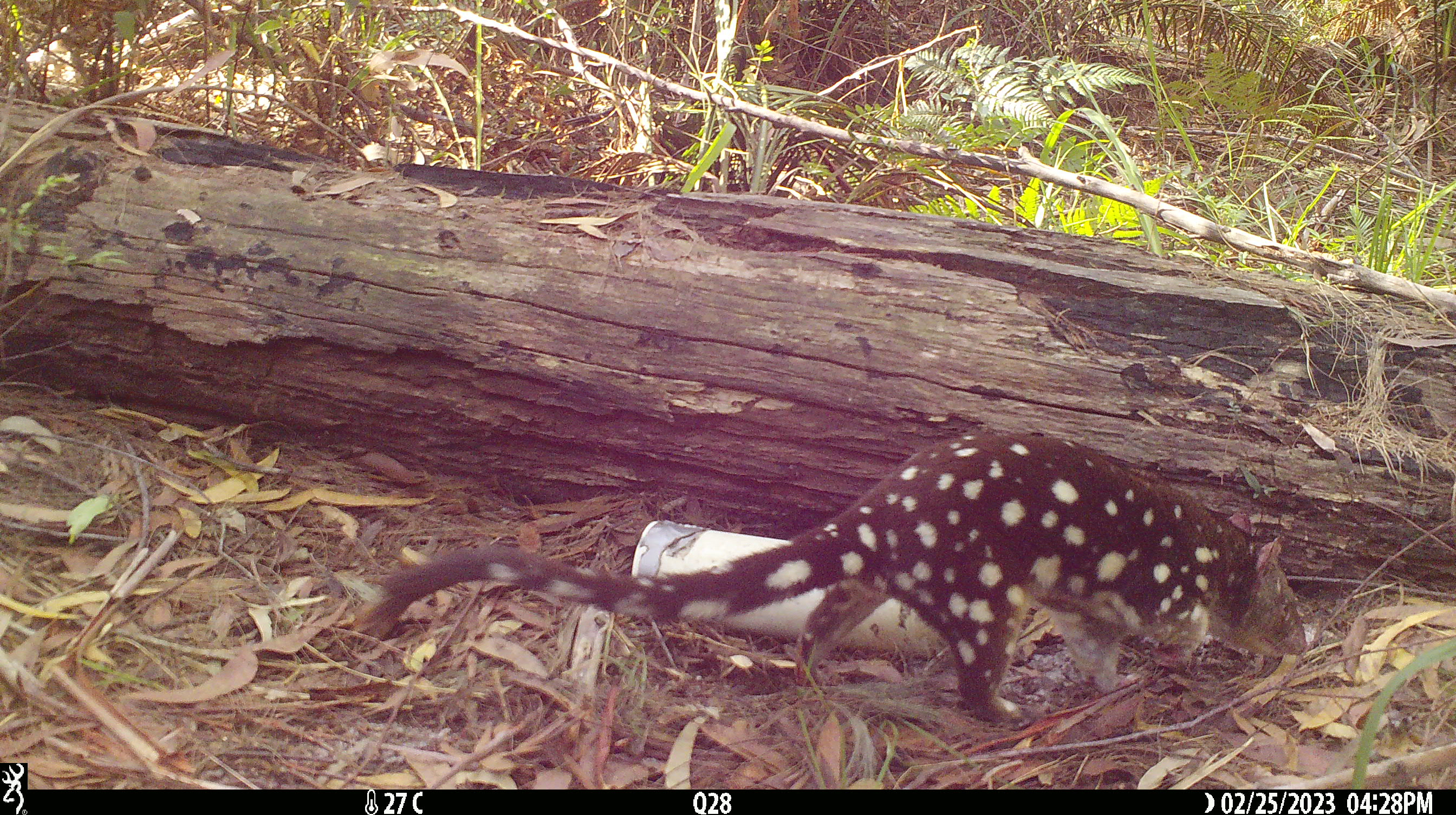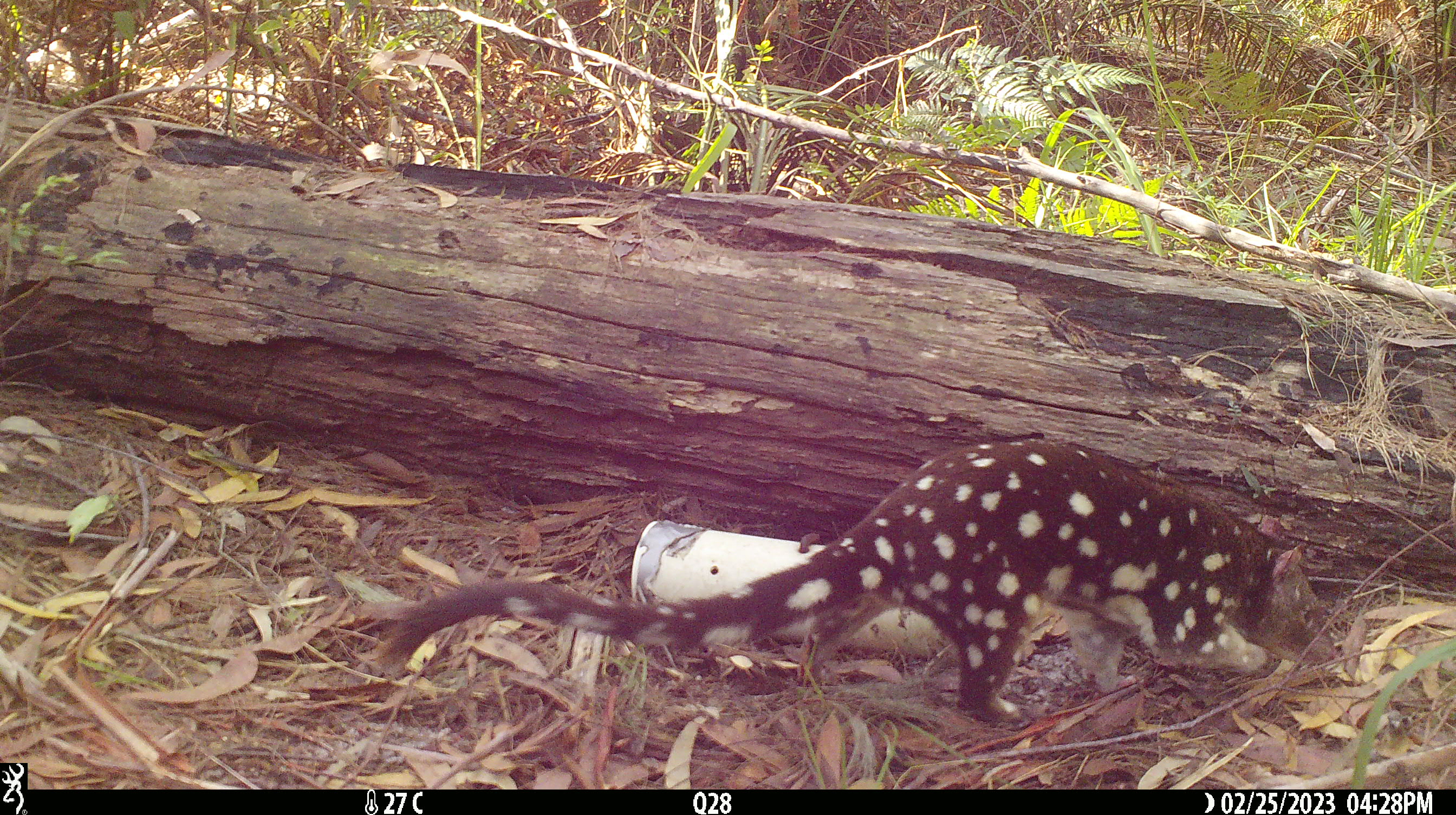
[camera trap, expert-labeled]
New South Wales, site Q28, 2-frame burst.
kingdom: Animalia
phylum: Chordata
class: Mammalia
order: Dasyuromorphia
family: Dasyuridae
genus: Dasyurus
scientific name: Dasyurus maculatus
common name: spotted-tailed quoll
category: quoll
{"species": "quoll (spotted-tailed quoll) (Dasyurus maculatus)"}